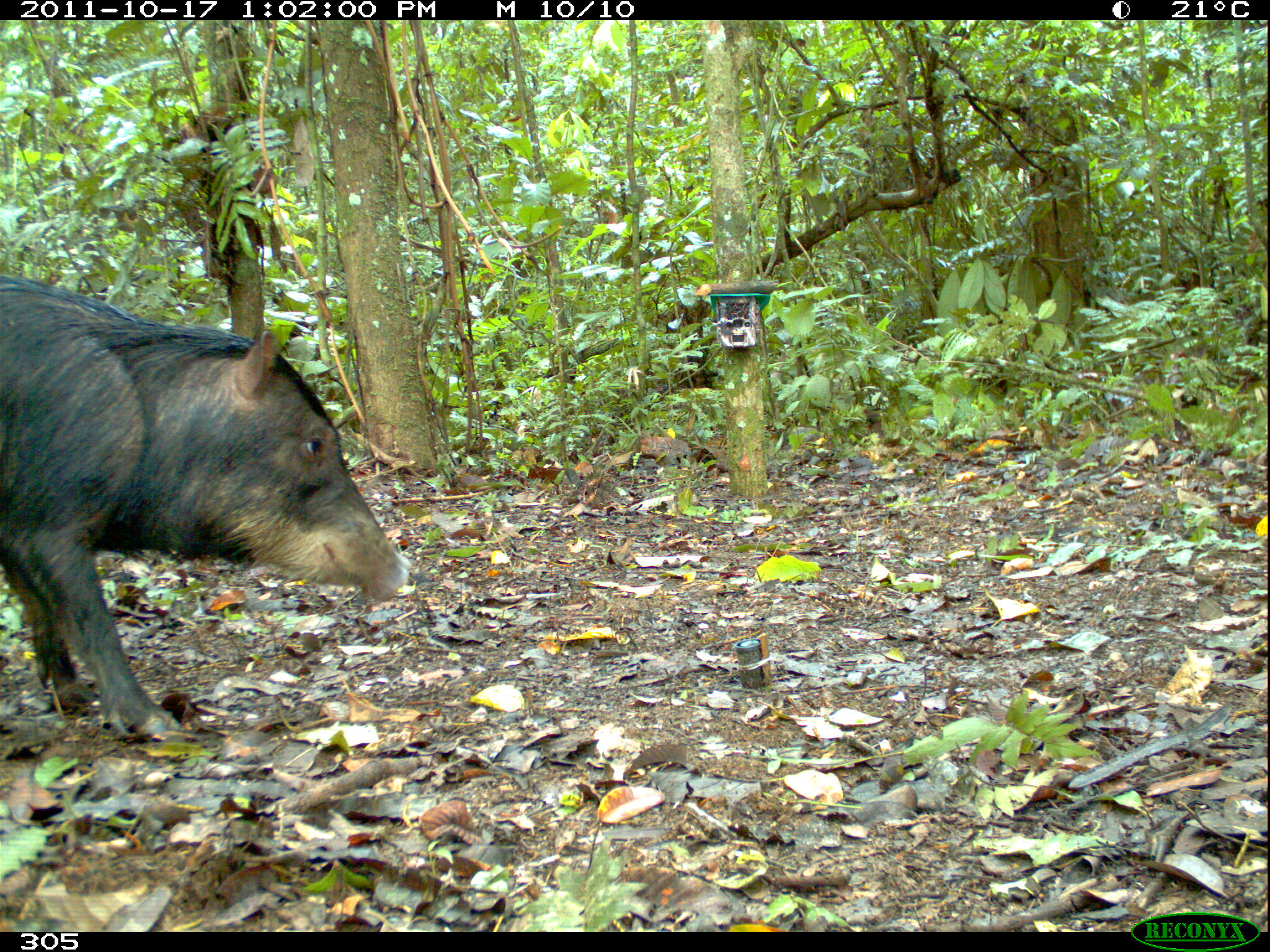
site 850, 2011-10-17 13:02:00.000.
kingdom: Animalia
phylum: Chordata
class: Mammalia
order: Artiodactyla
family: Tayassuidae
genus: Tayassu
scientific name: Tayassu pecari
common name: white-lipped peccary